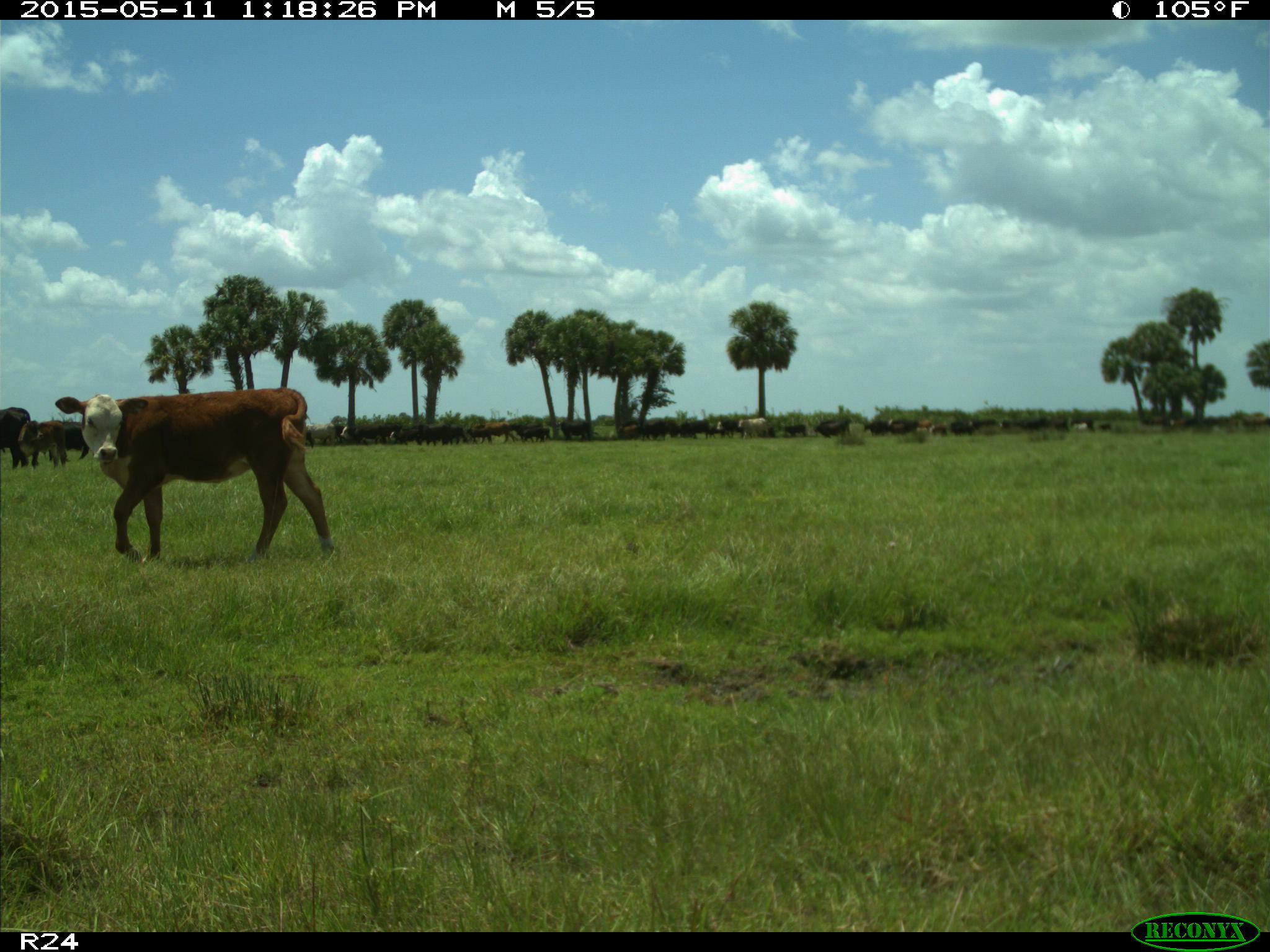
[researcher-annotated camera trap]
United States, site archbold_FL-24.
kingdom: Animalia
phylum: Chordata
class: Mammalia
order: Artiodactyla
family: Bovidae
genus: Bos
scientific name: Bos taurus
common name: domestic cow